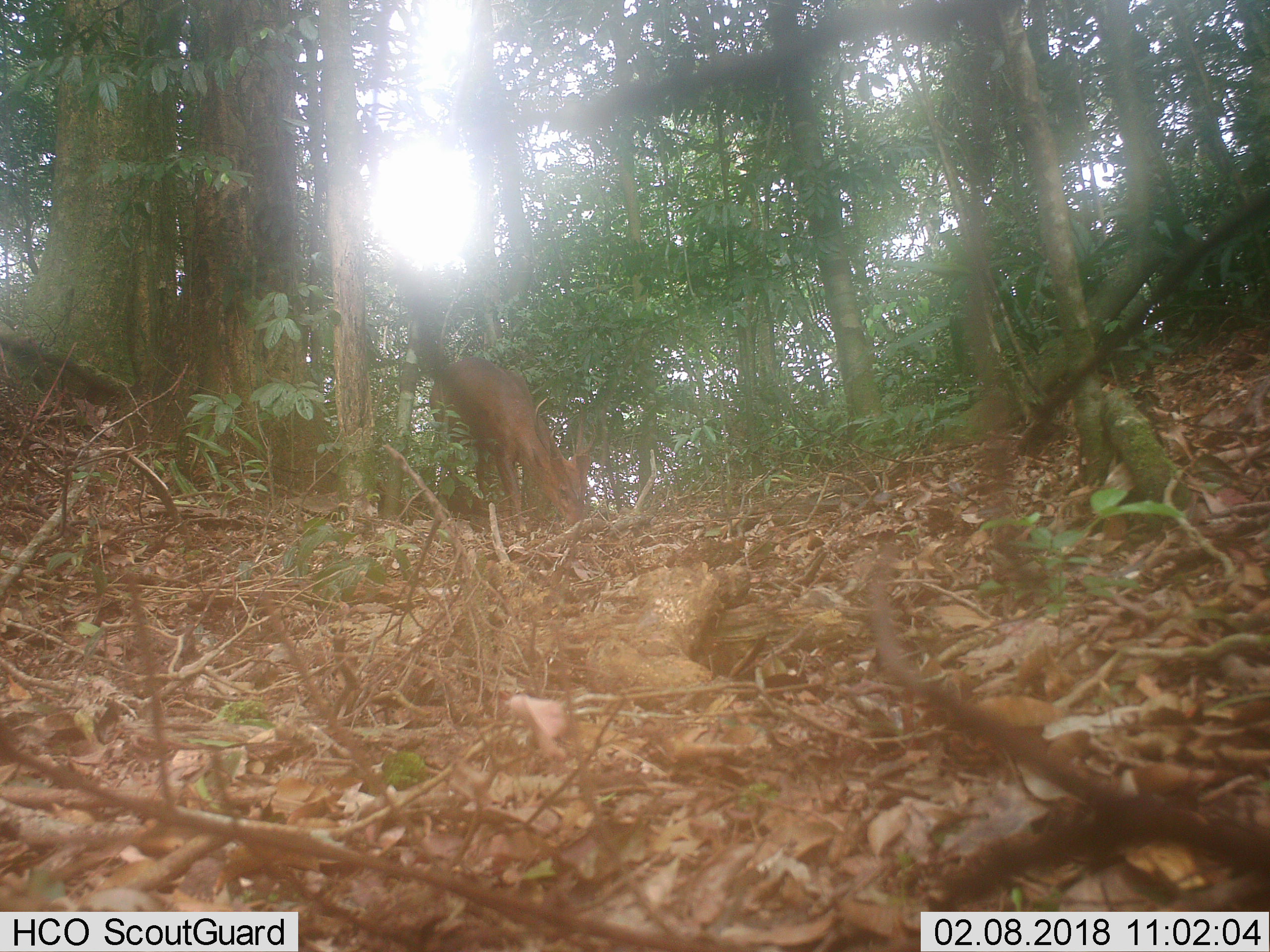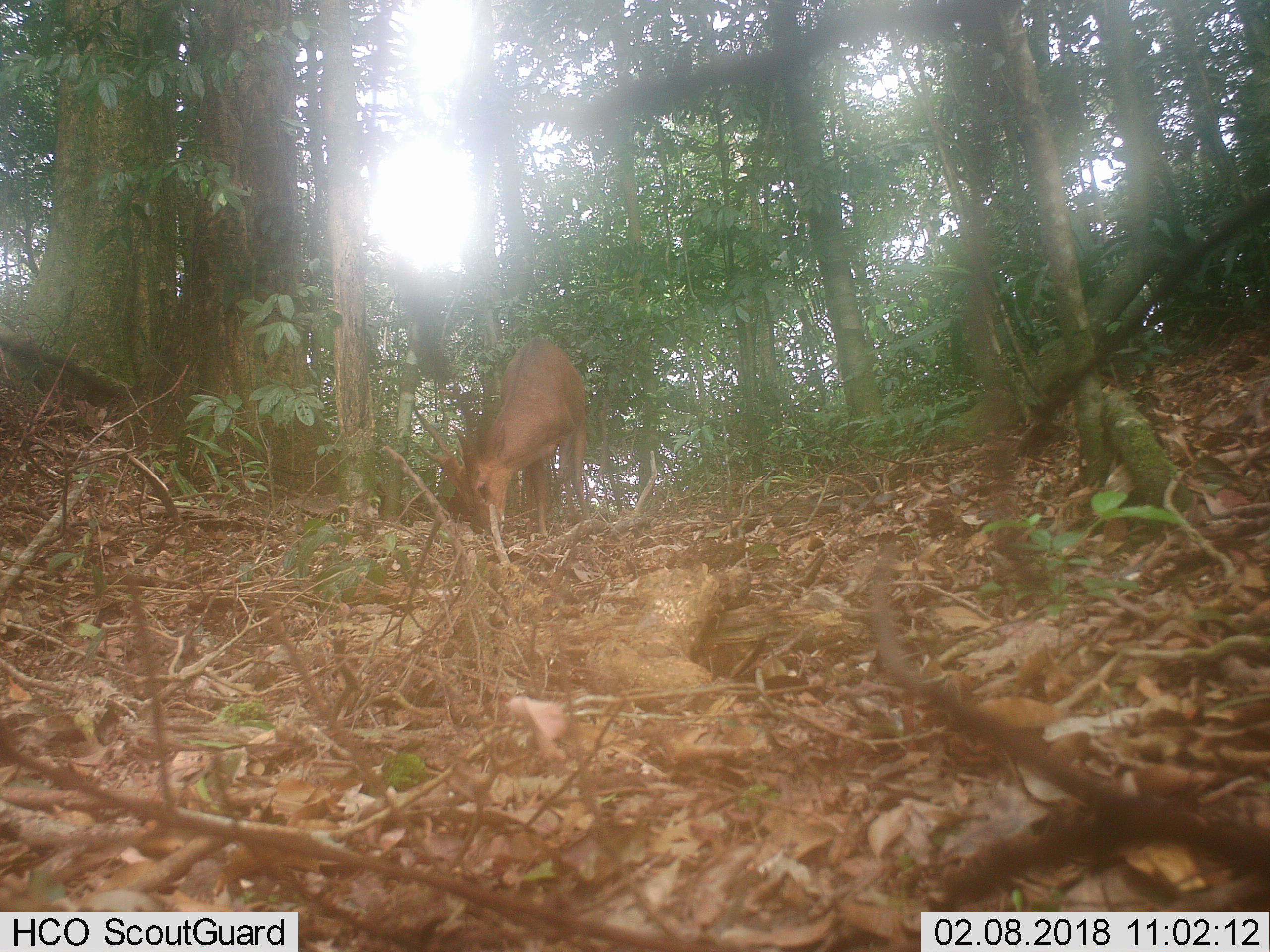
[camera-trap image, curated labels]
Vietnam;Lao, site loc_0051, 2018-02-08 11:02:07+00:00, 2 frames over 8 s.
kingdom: Animalia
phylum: Chordata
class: Mammalia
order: Artiodactyla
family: Cervidae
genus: Muntiacus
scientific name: Muntiacus vuquangensis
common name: large-antlered muntjac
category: large antlered muntjac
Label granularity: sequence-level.